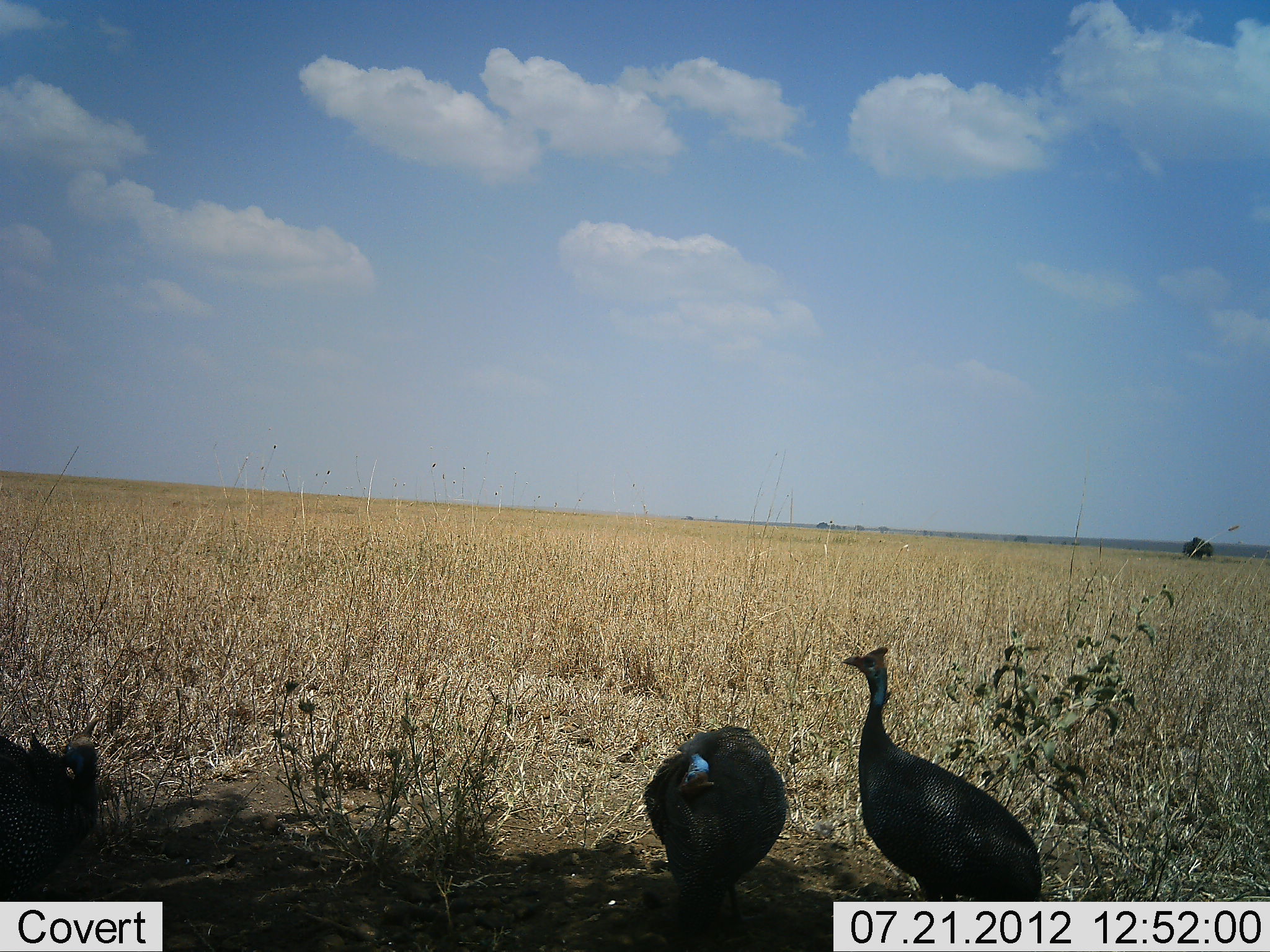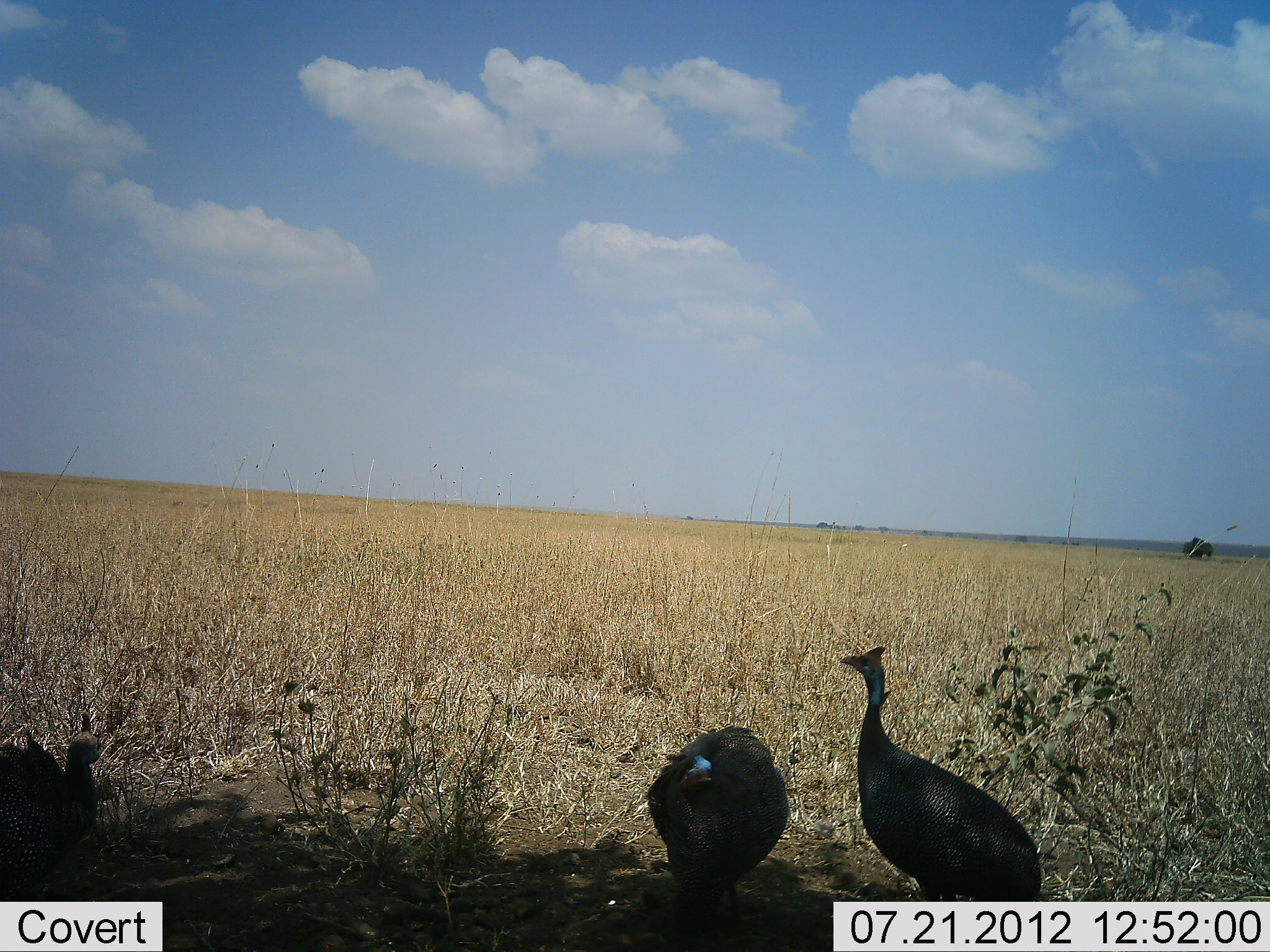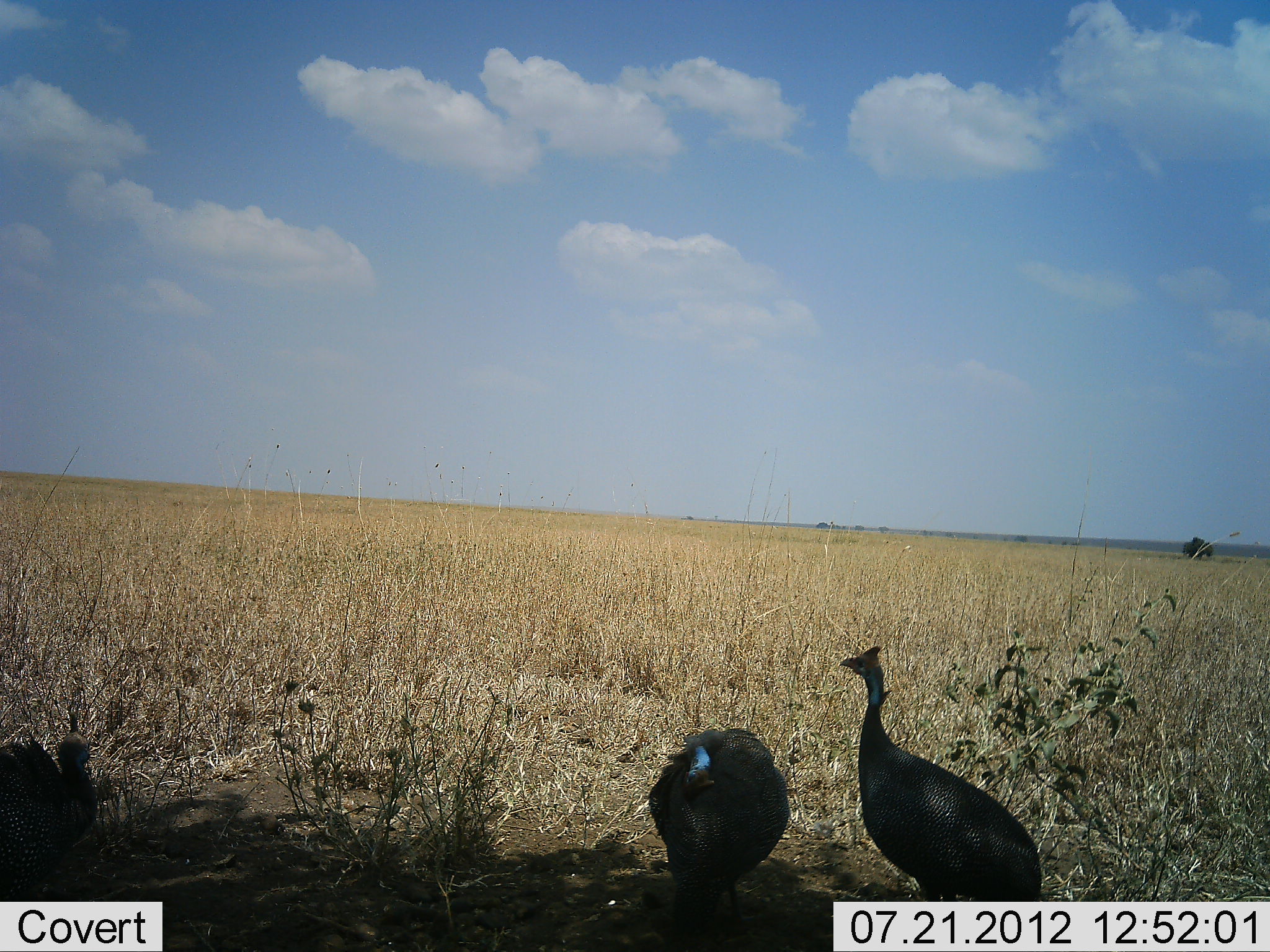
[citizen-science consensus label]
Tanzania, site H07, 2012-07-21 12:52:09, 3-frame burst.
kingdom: Animalia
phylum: Chordata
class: Aves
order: Galliformes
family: Numididae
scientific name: Numididae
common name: guinea fowl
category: guineafowl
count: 3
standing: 90%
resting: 20%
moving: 10%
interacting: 0%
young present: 0%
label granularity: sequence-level